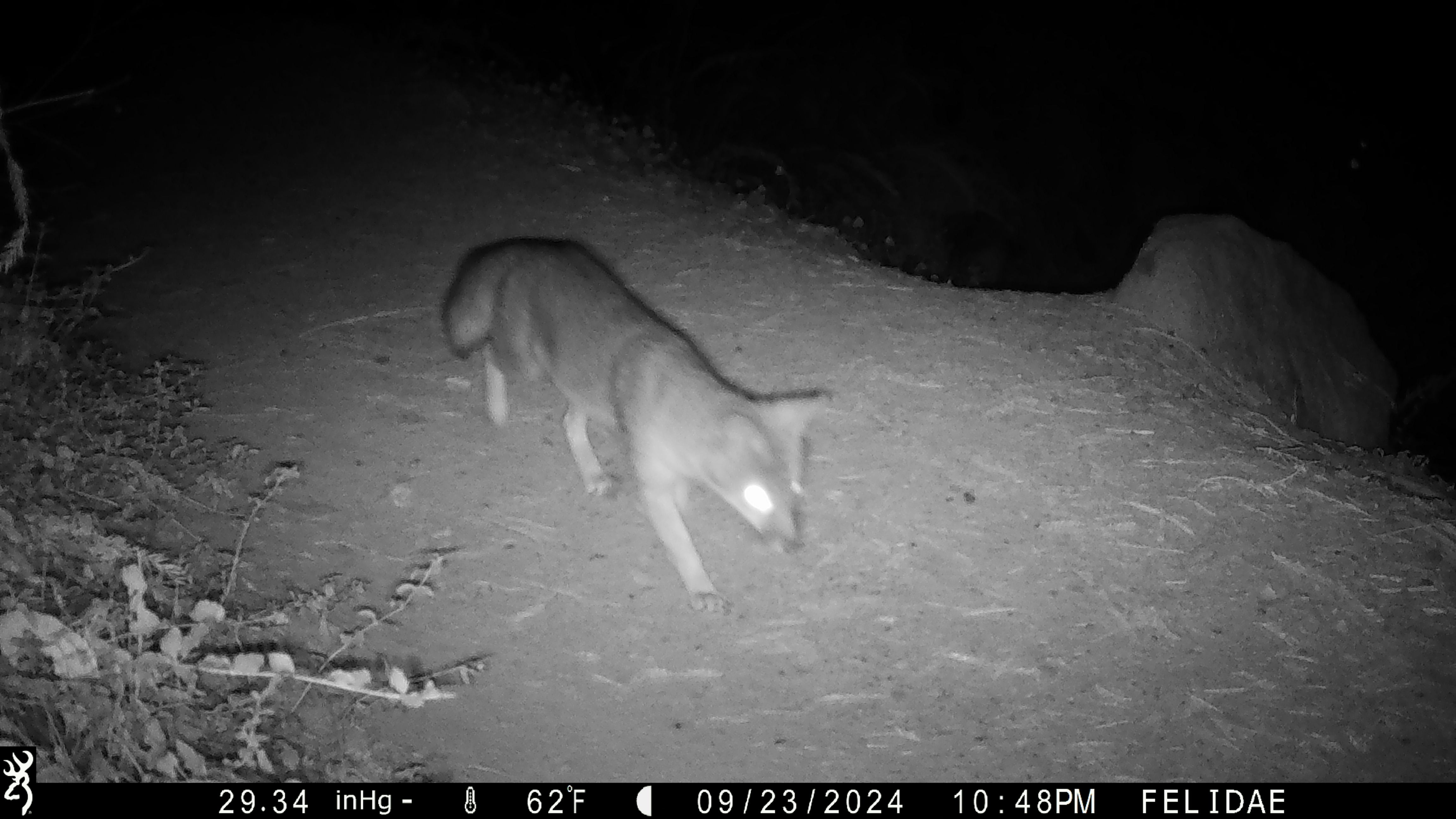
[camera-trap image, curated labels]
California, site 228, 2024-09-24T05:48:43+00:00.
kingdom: Animalia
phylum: Chordata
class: Mammalia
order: Carnivora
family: Canidae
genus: Urocyon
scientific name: Urocyon cinereoargenteus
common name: gray fox